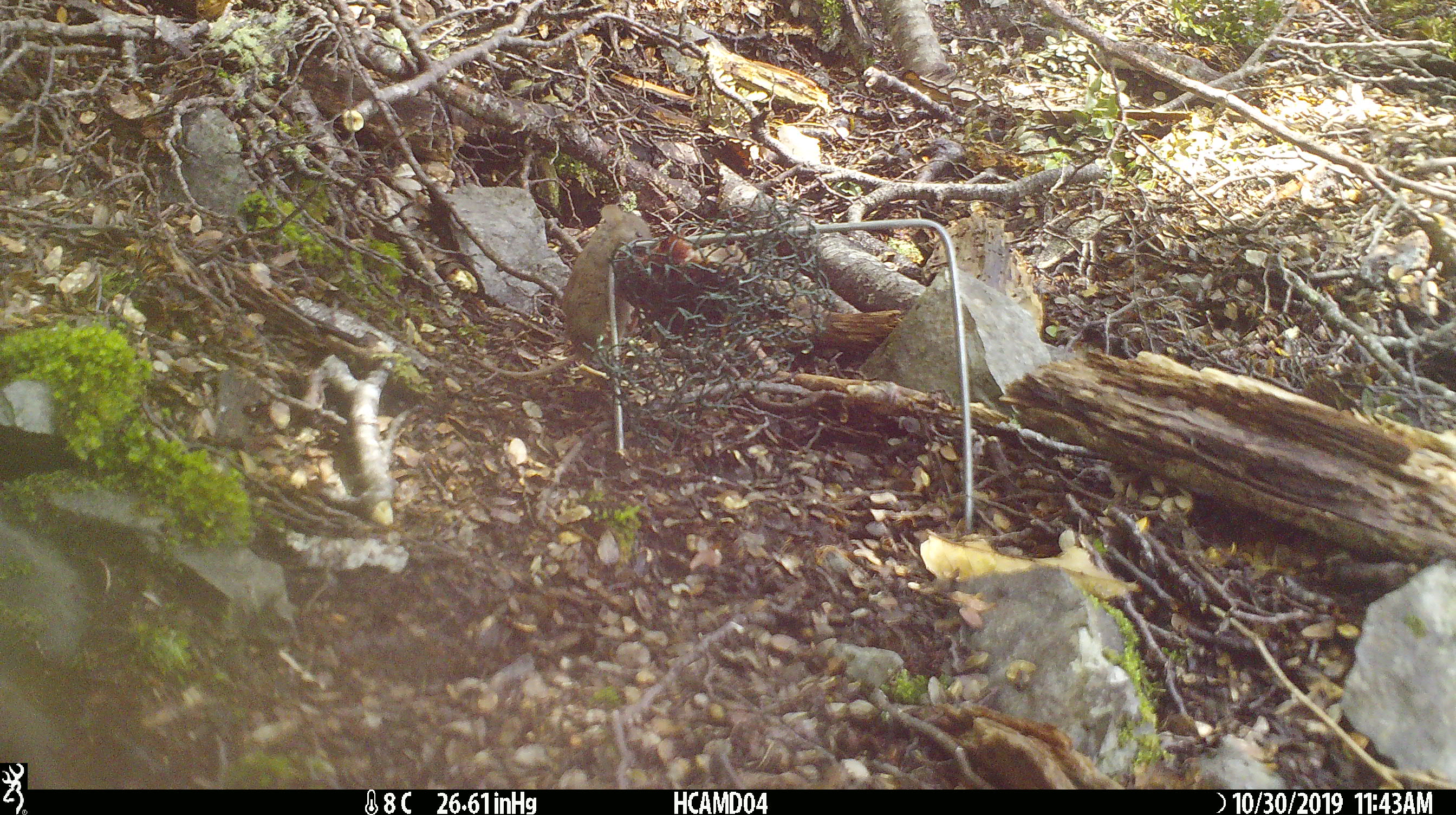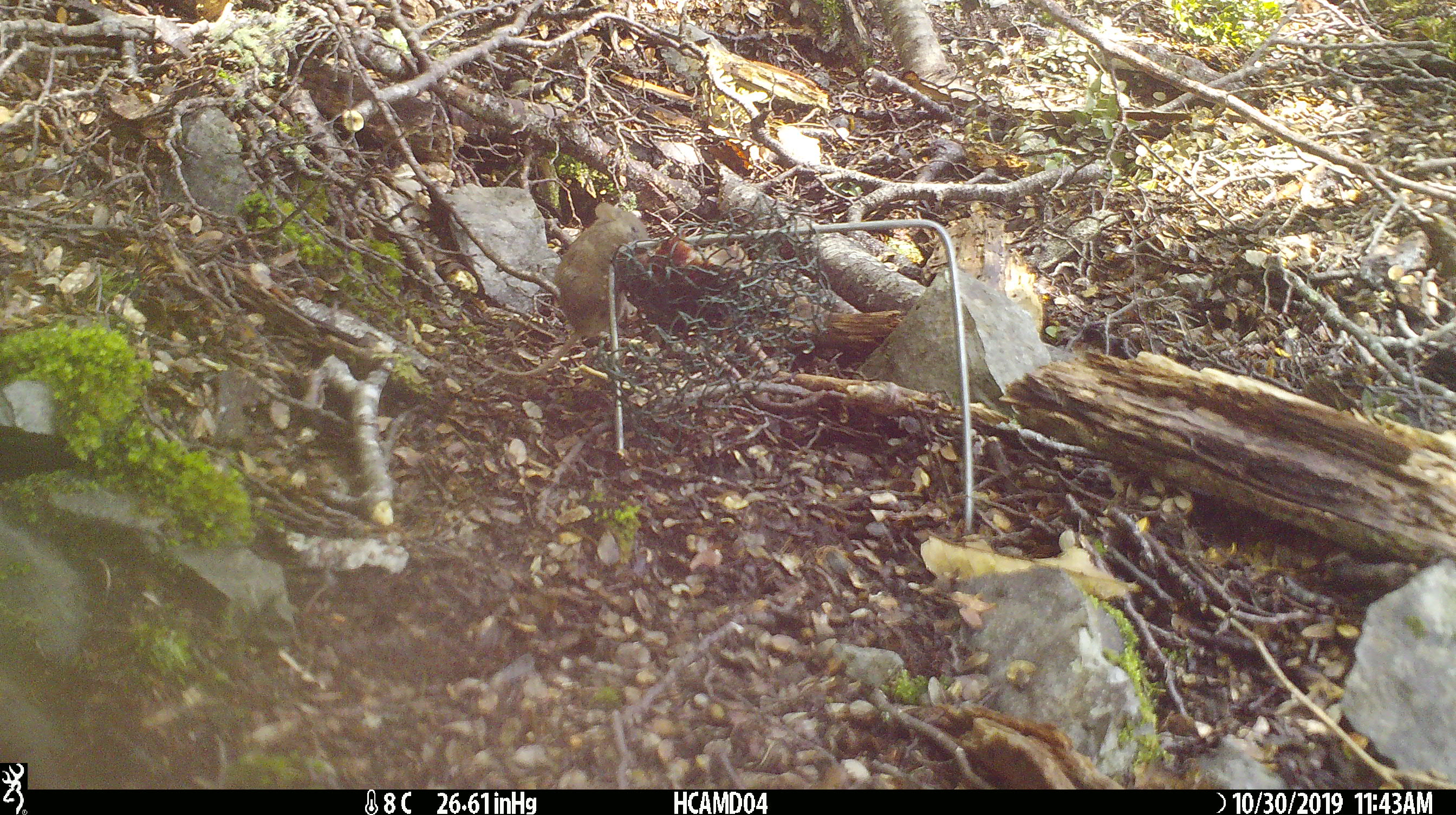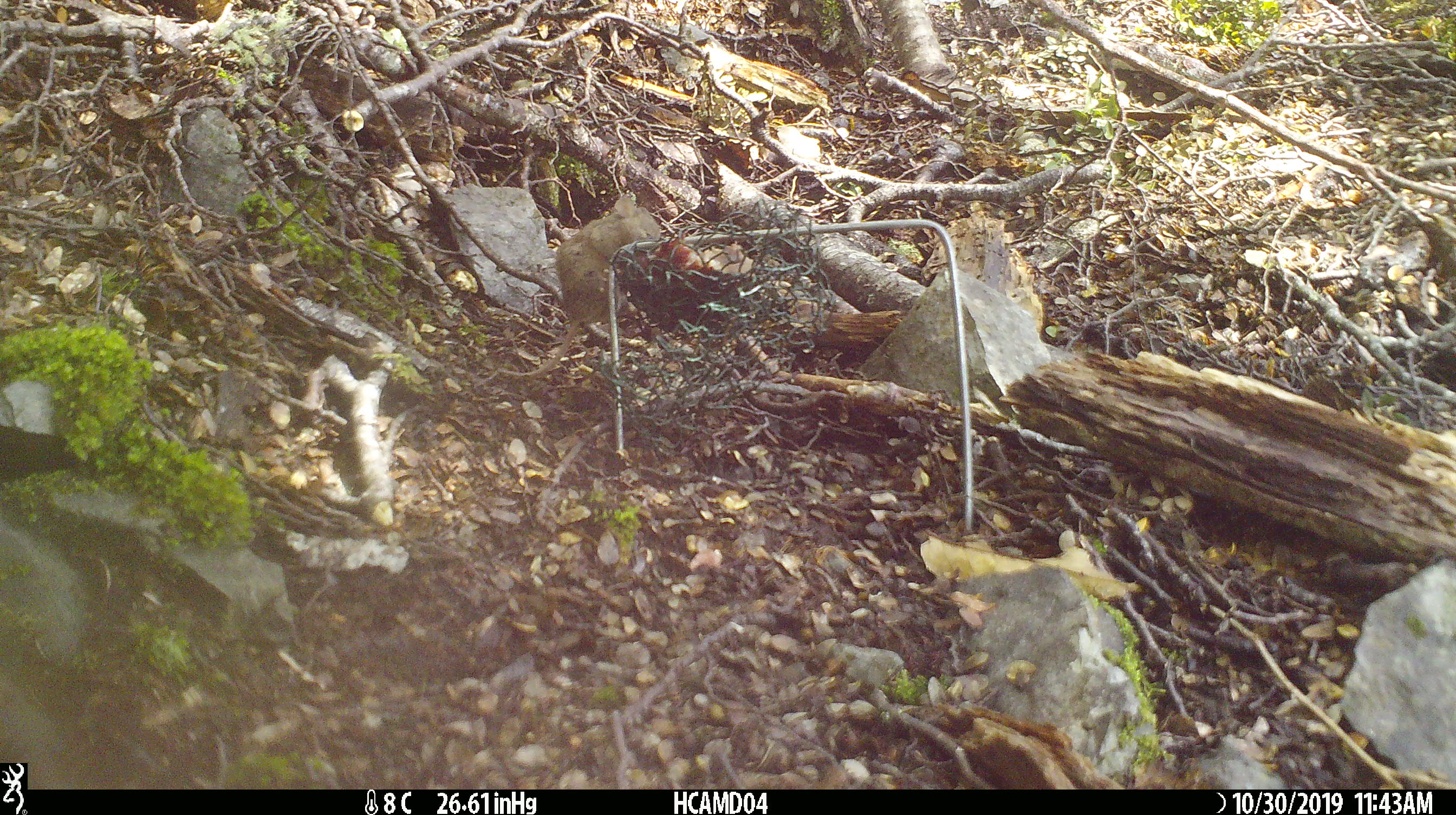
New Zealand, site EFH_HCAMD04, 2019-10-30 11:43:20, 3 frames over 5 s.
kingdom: Animalia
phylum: Chordata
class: Mammalia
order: Rodentia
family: Muridae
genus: Mus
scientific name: Mus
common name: mouse